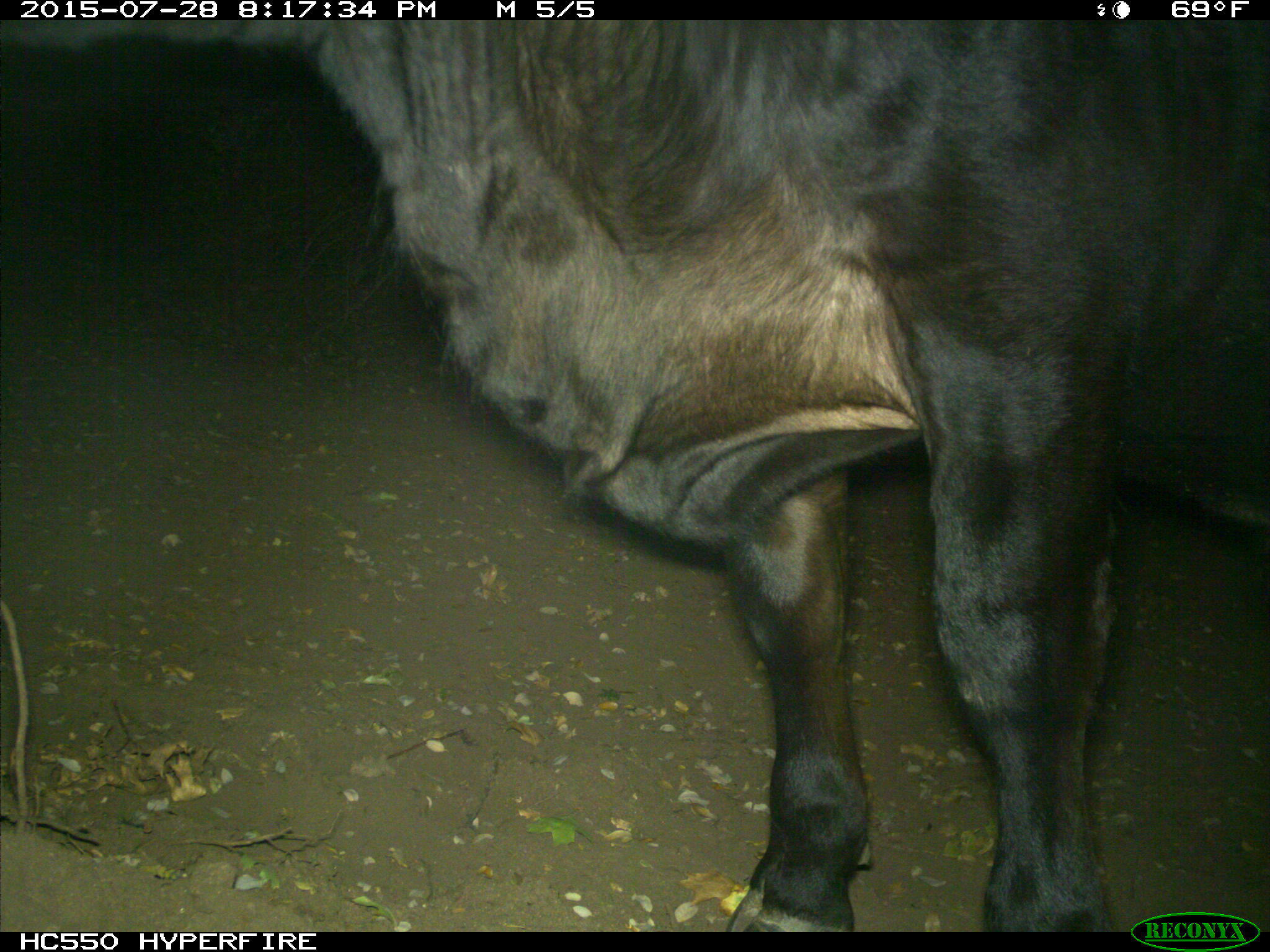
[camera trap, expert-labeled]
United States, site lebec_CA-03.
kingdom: Animalia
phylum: Chordata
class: Mammalia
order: Artiodactyla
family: Bovidae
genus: Bos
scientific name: Bos taurus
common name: domestic cow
Bos taurus (domestic cow).